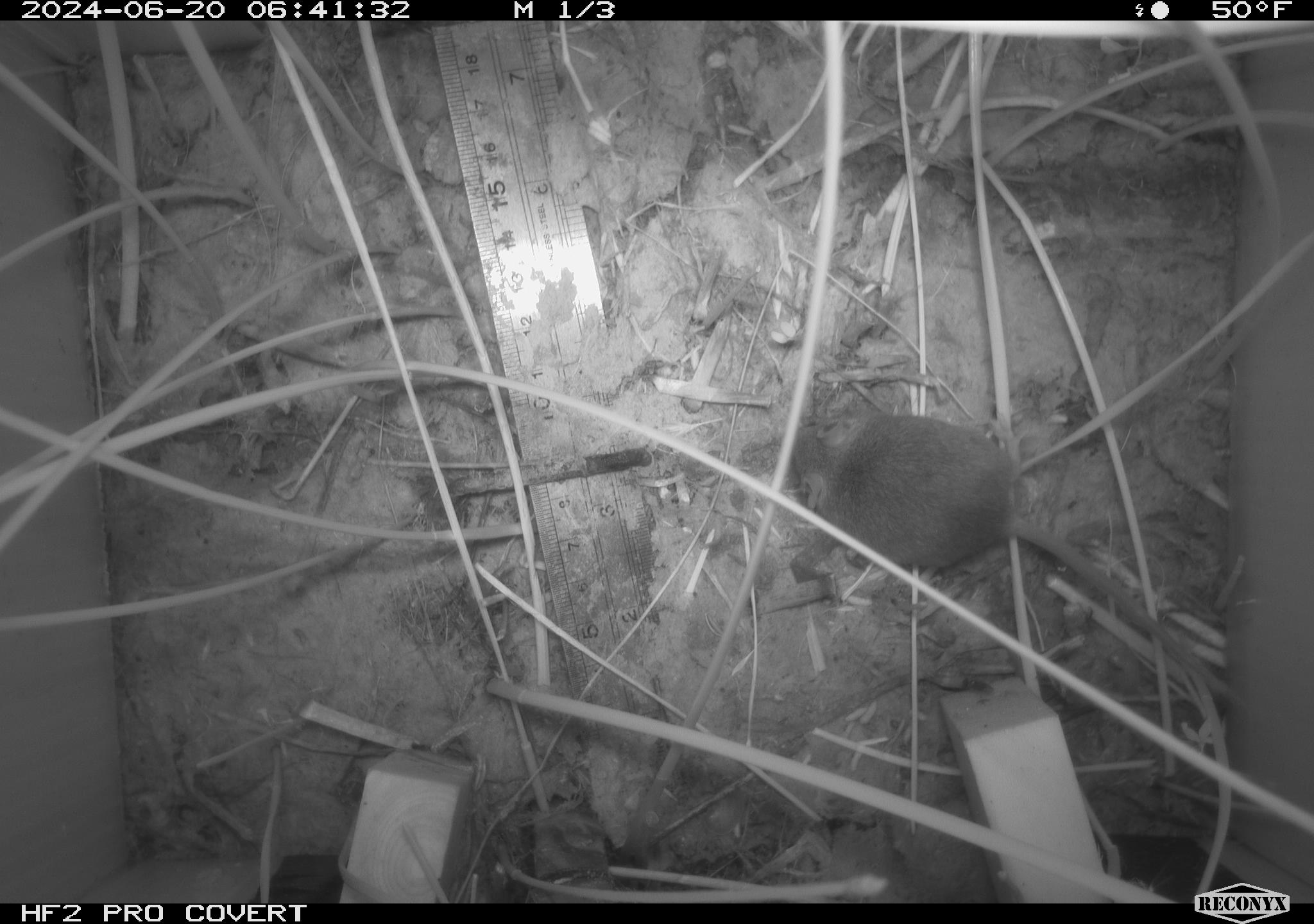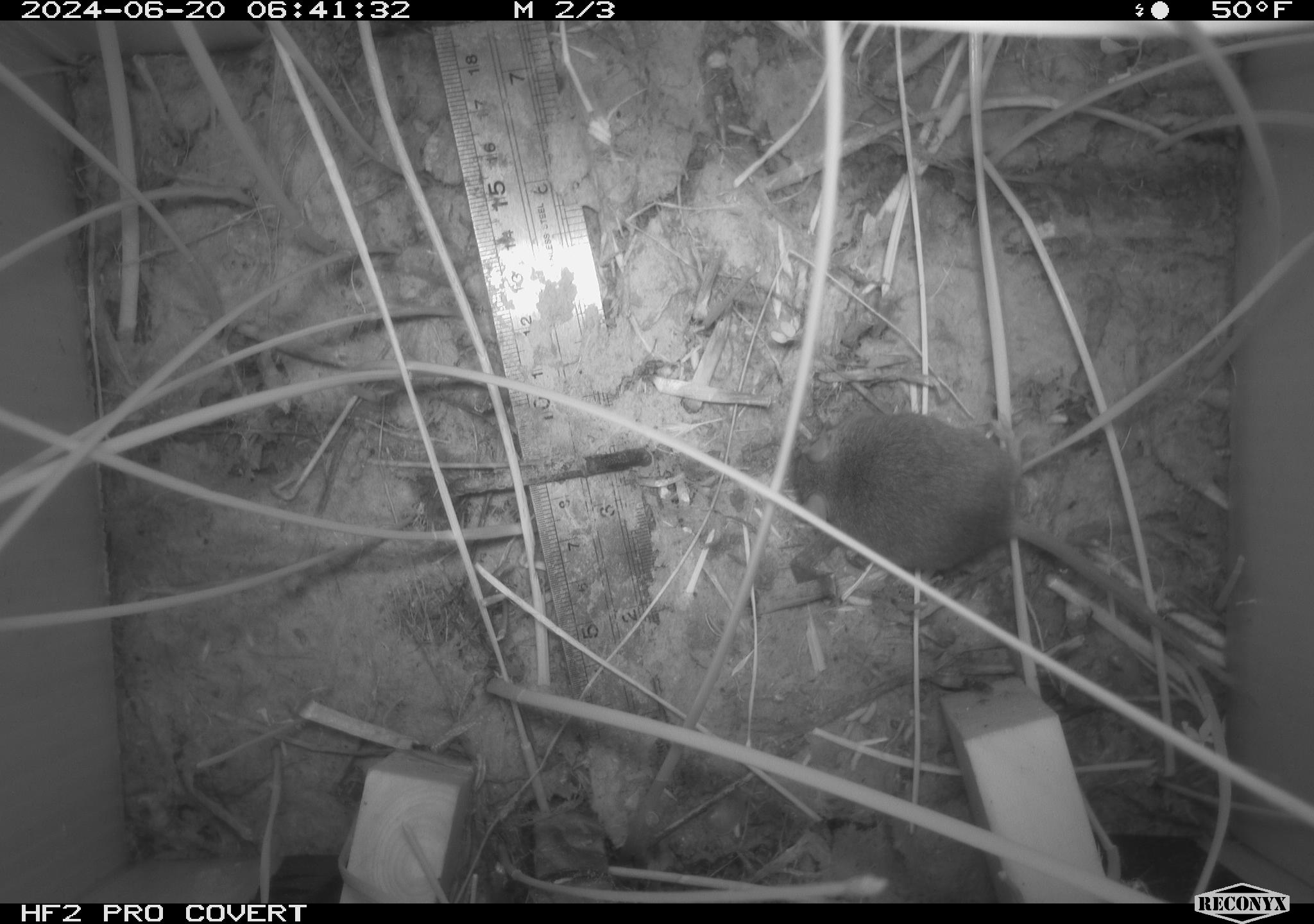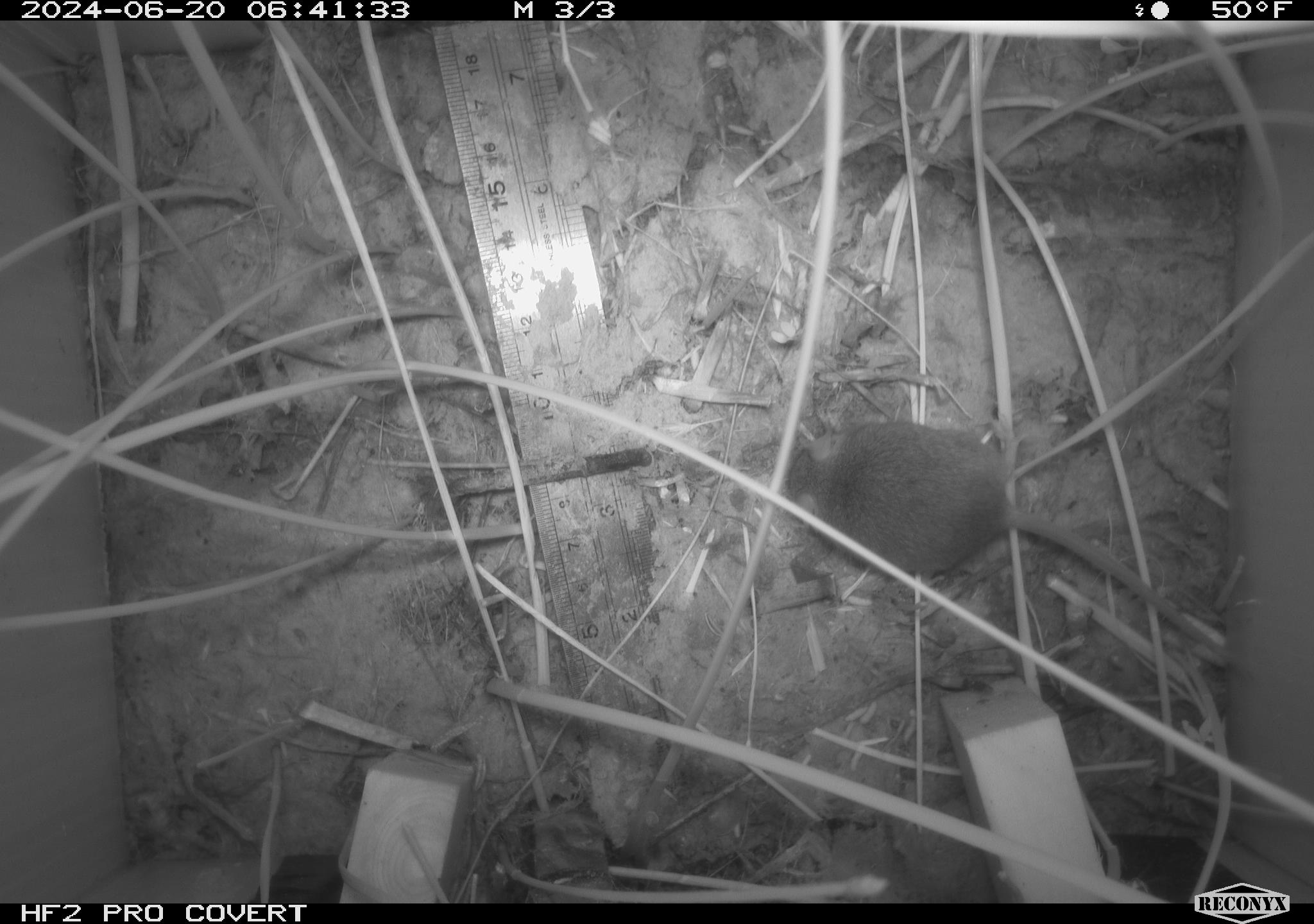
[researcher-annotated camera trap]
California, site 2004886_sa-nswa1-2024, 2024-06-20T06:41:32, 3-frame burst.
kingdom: Animalia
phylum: Chordata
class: Mammalia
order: Rodentia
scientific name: Rodentia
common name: rodent